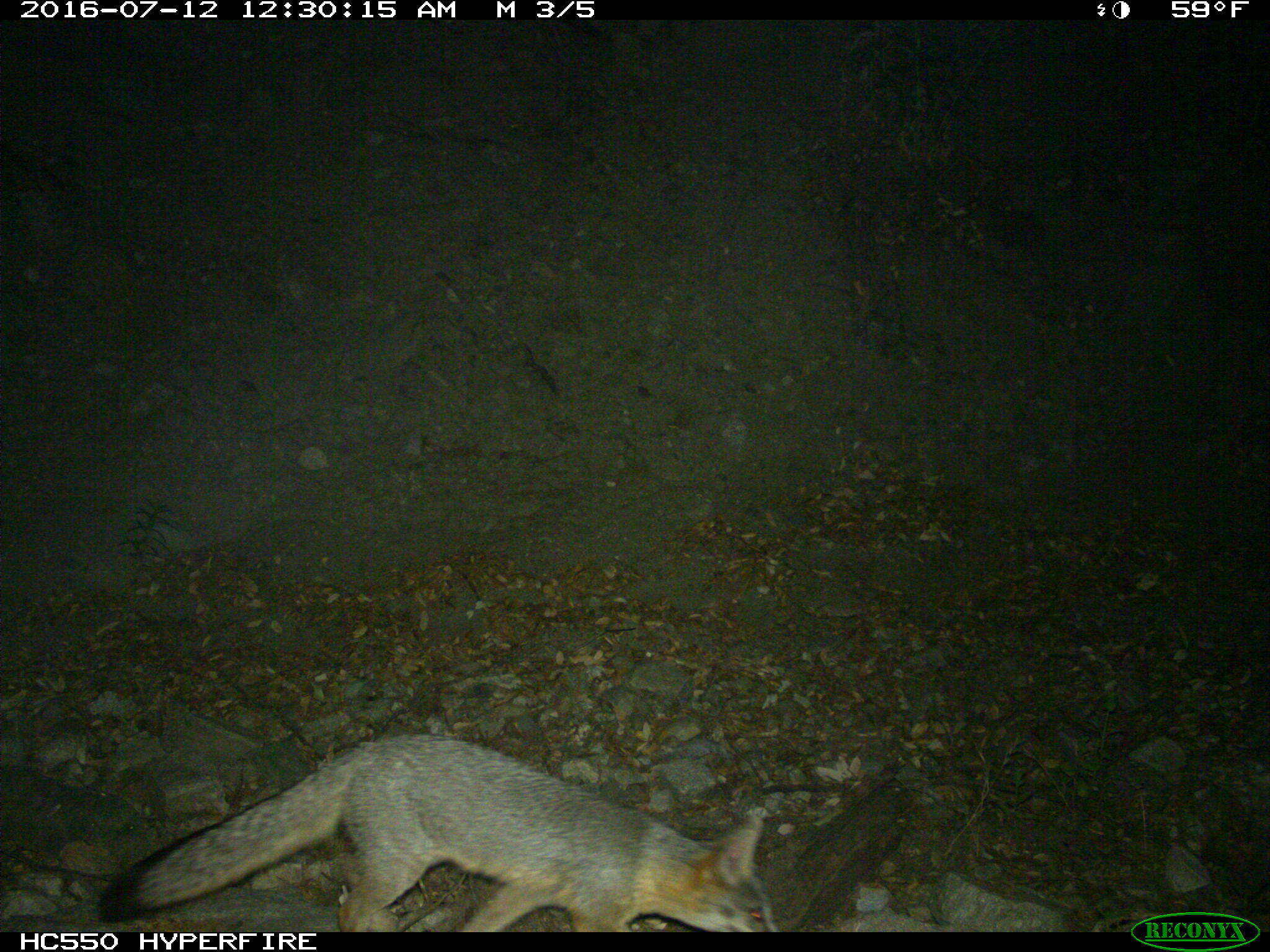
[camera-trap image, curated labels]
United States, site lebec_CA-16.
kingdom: Animalia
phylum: Chordata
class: Mammalia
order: Carnivora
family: Canidae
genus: Urocyon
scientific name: Urocyon cinereoargenteus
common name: gray fox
Urocyon cinereoargenteus (gray fox).